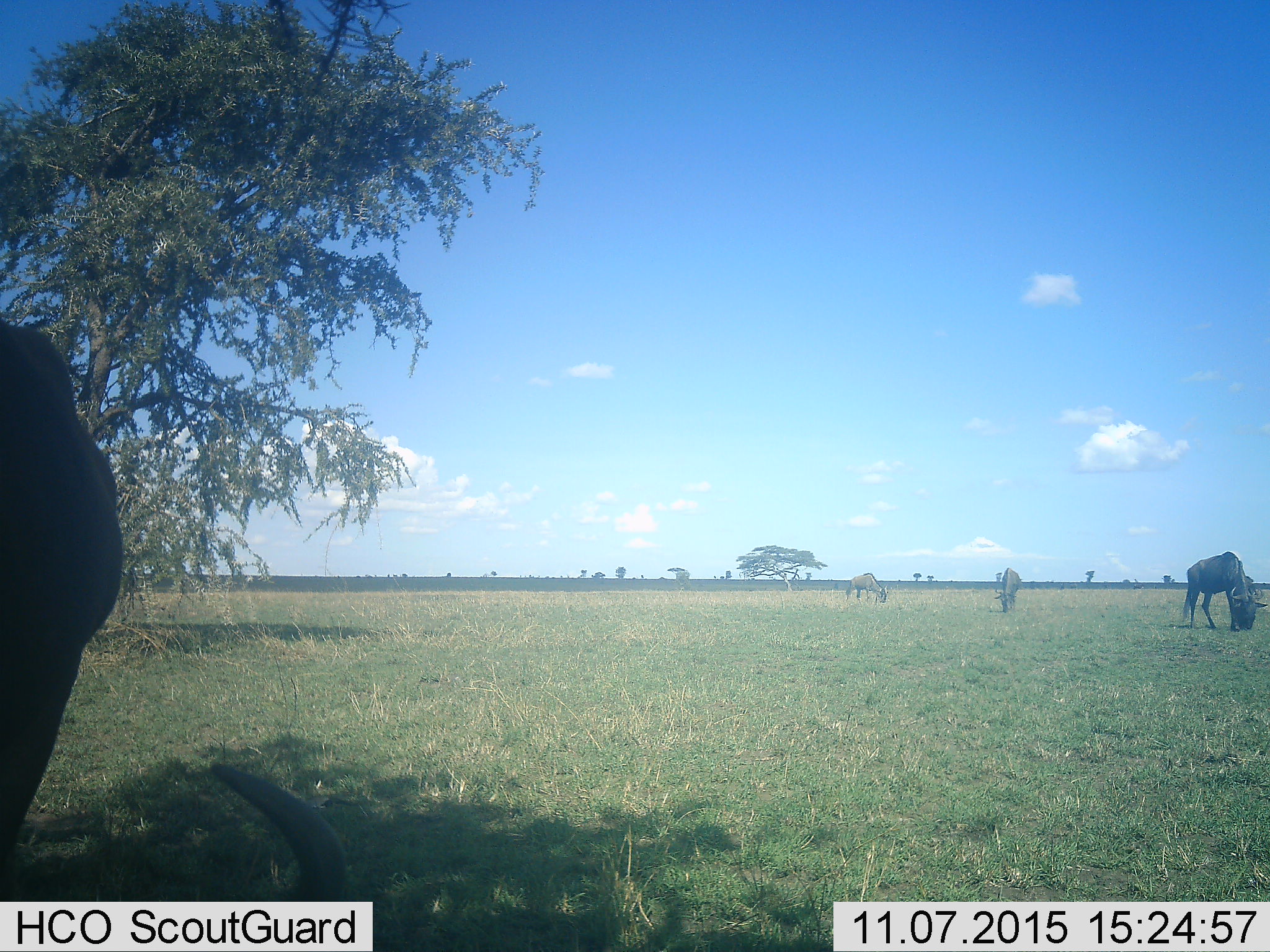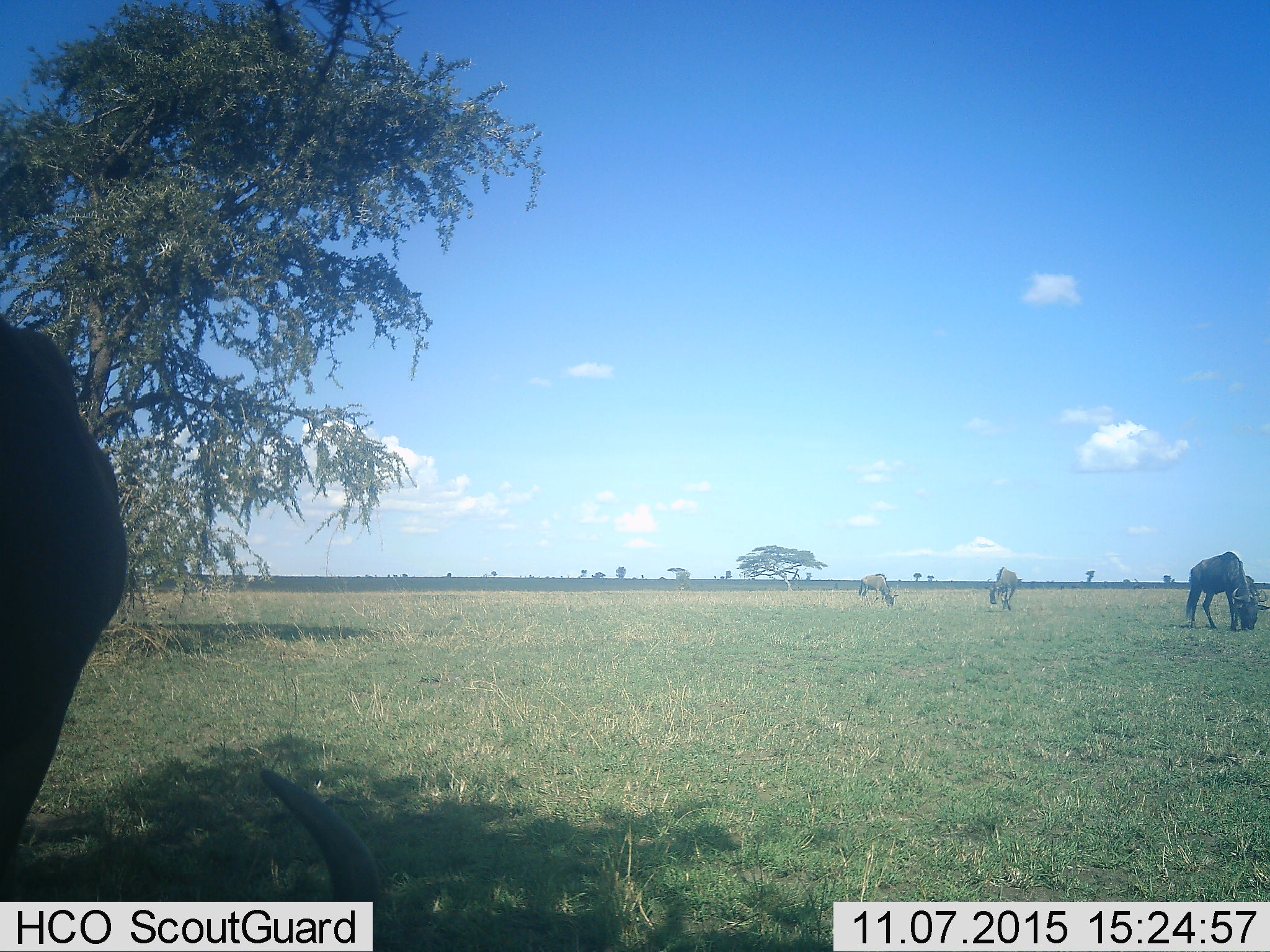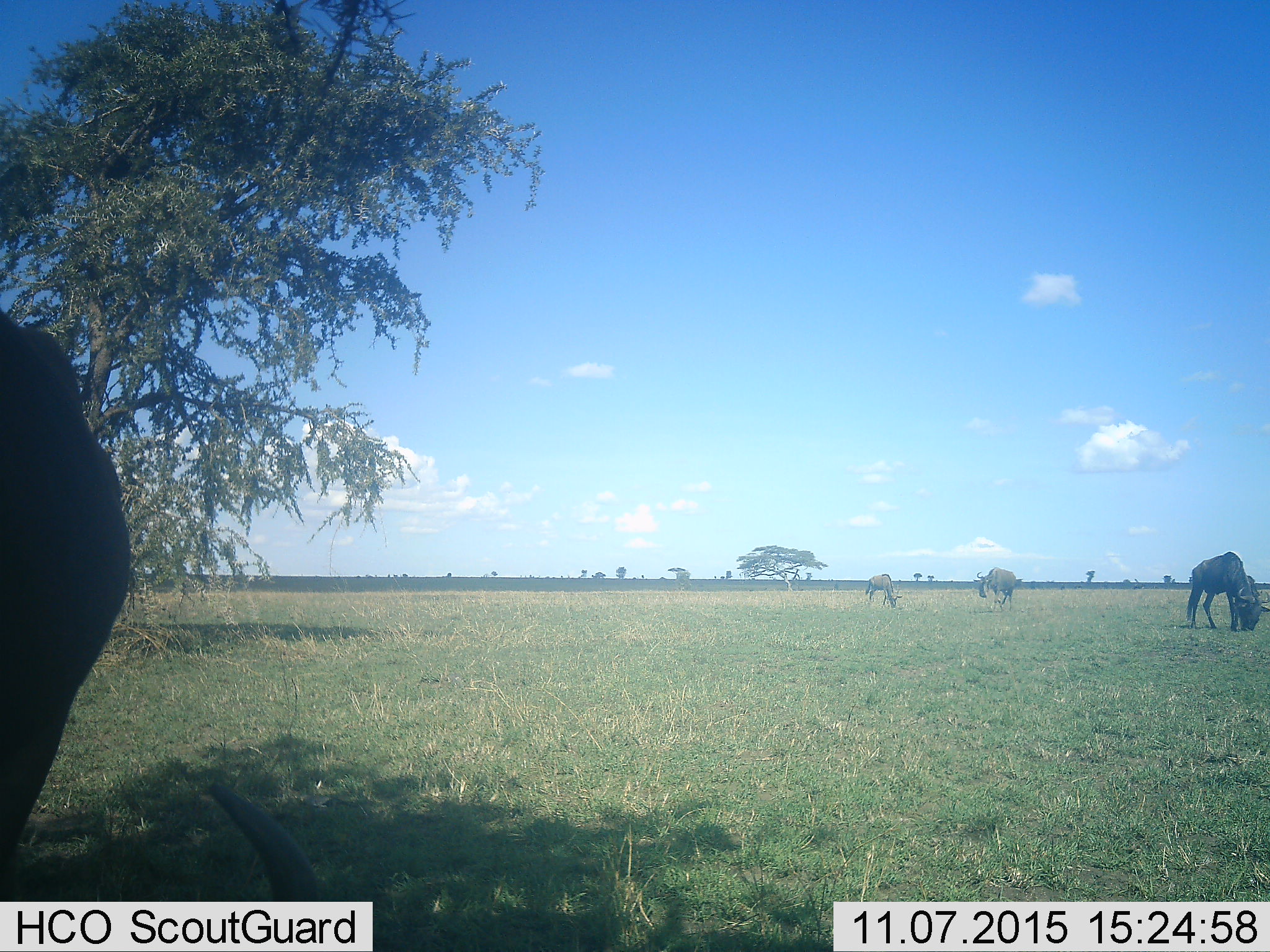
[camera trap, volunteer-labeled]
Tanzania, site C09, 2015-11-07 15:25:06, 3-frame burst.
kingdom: Animalia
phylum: Chordata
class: Mammalia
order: Artiodactyla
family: Bovidae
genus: Connochaetes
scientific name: Connochaetes taurinus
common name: blue wildebeest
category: wildebeest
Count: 4.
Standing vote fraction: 47%.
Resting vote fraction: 27%.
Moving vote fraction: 13%.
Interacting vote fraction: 0%.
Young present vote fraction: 7%.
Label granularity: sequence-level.